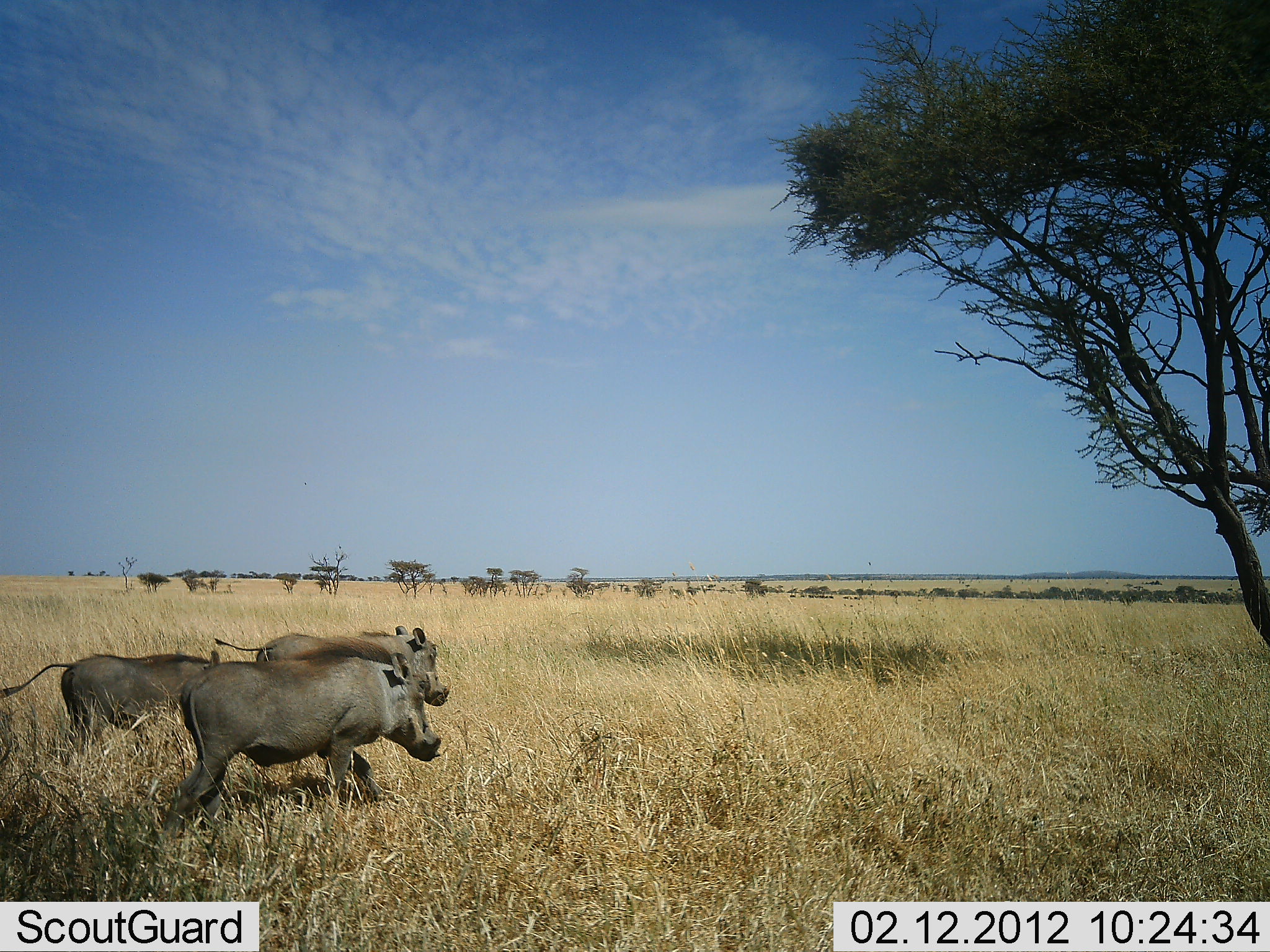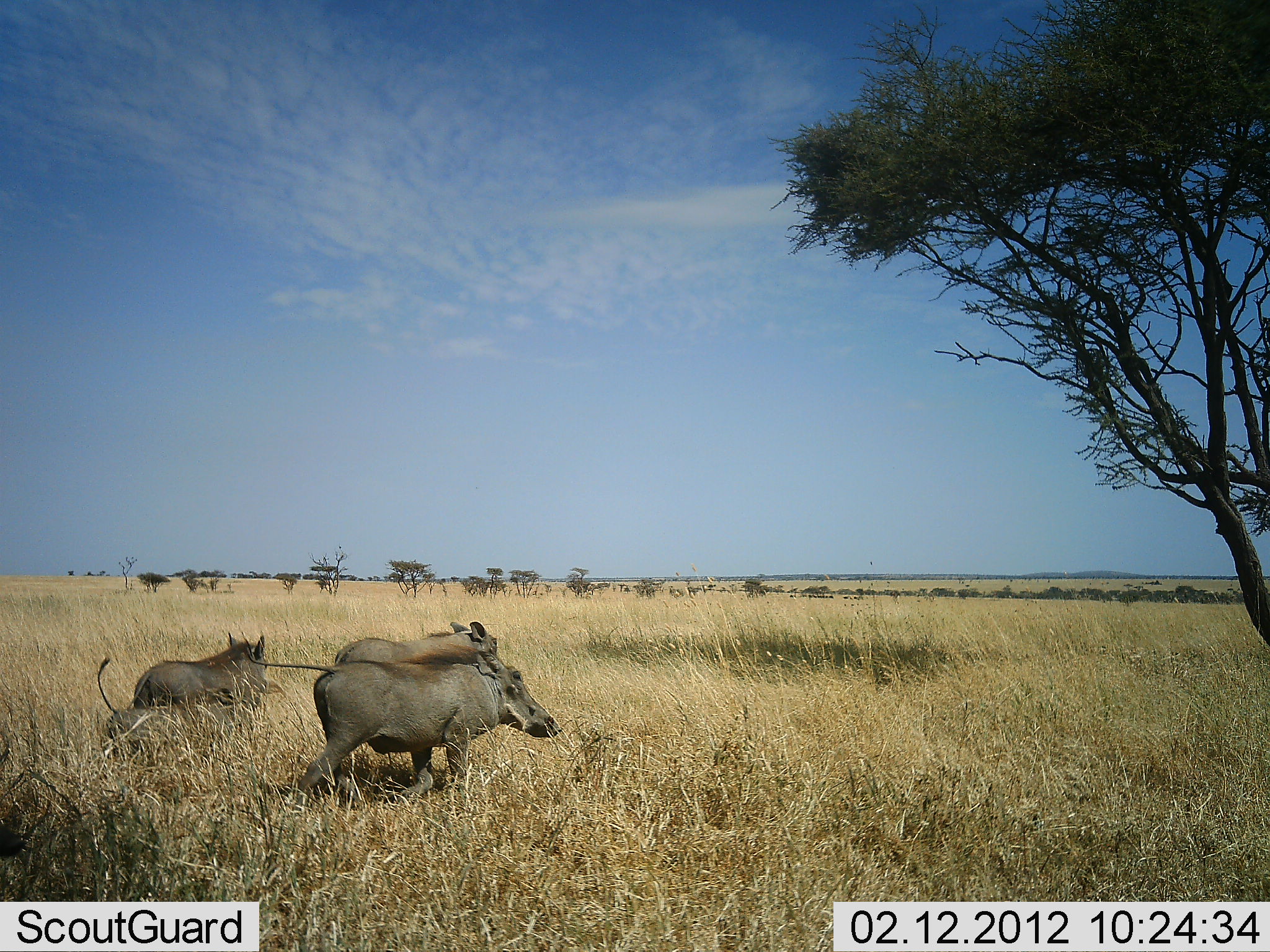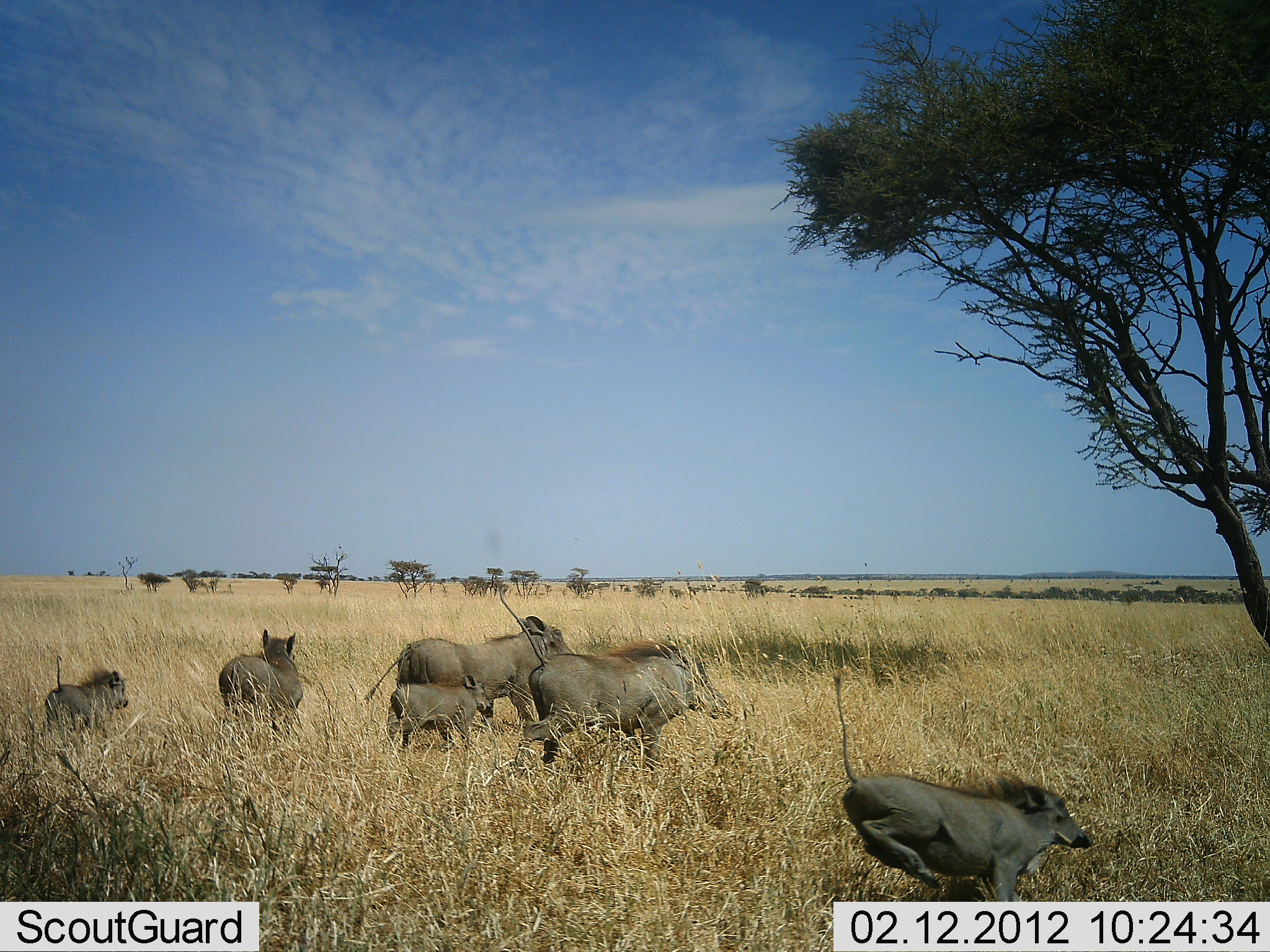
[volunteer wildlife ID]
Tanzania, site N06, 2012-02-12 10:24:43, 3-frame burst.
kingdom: Animalia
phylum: Chordata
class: Mammalia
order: Artiodactyla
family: Suidae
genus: Phacochoerus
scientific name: Phacochoerus africanus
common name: warthog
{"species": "warthog (Phacochoerus africanus)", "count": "6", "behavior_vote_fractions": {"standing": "0%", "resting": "0%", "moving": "100%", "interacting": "0%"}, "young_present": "73%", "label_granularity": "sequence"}